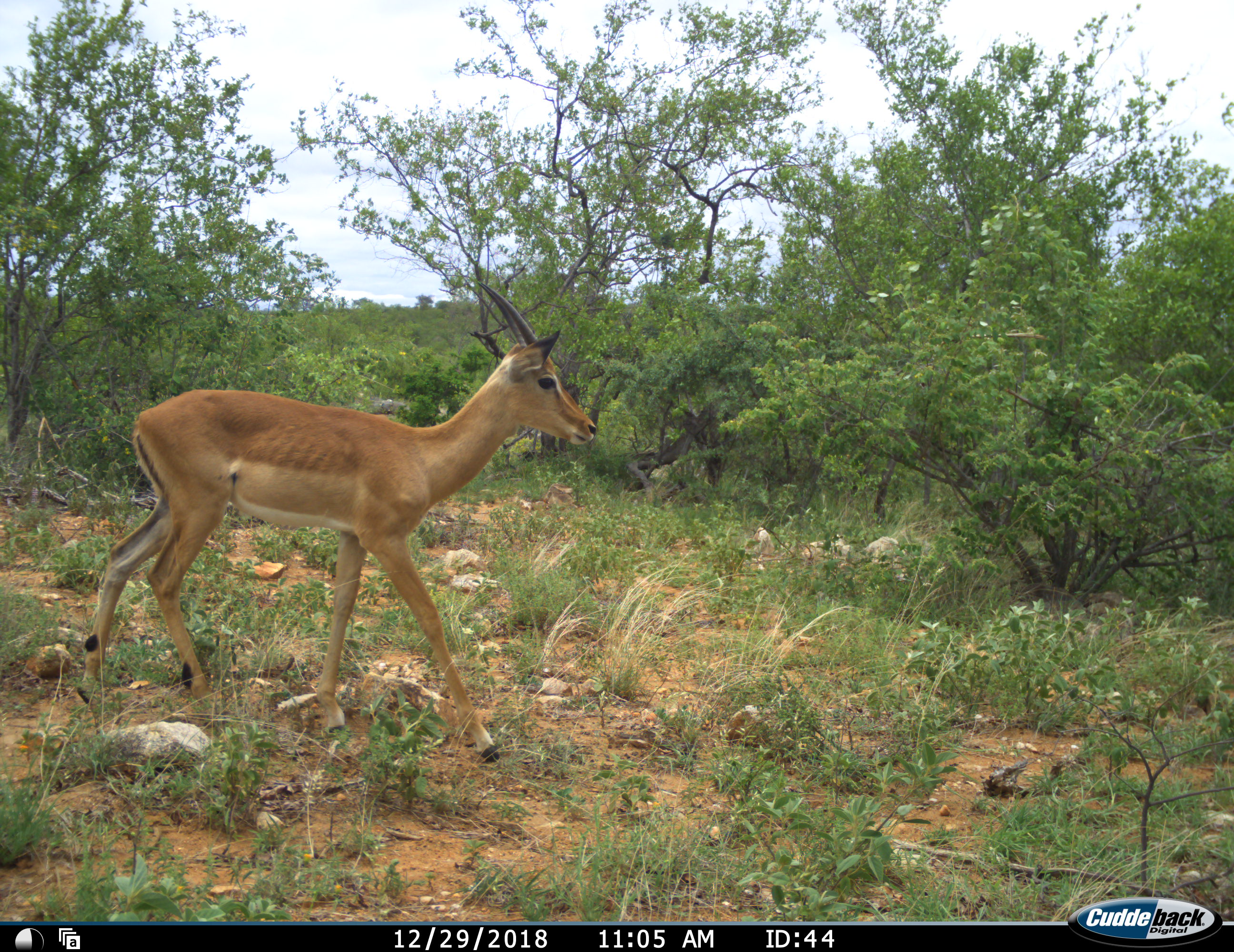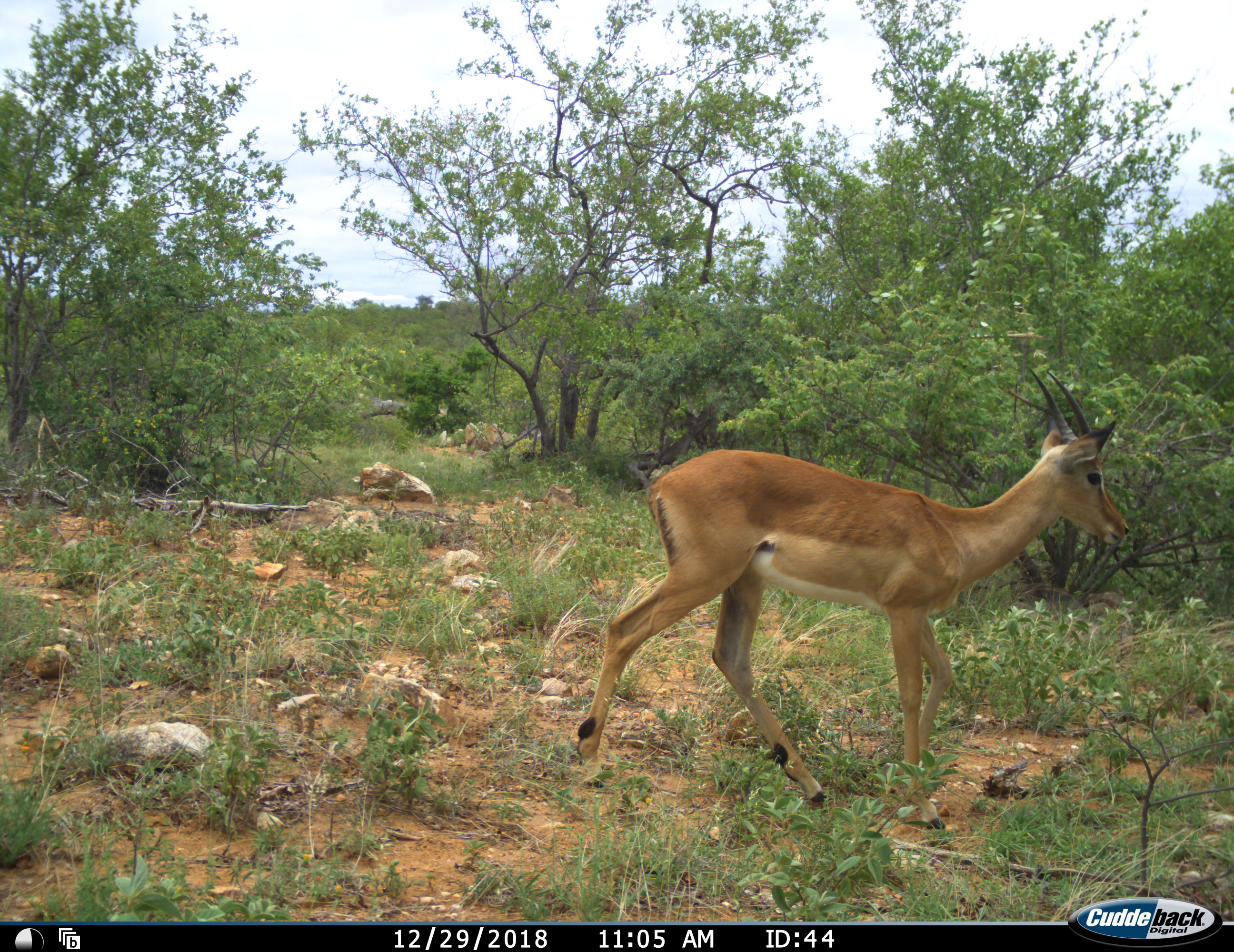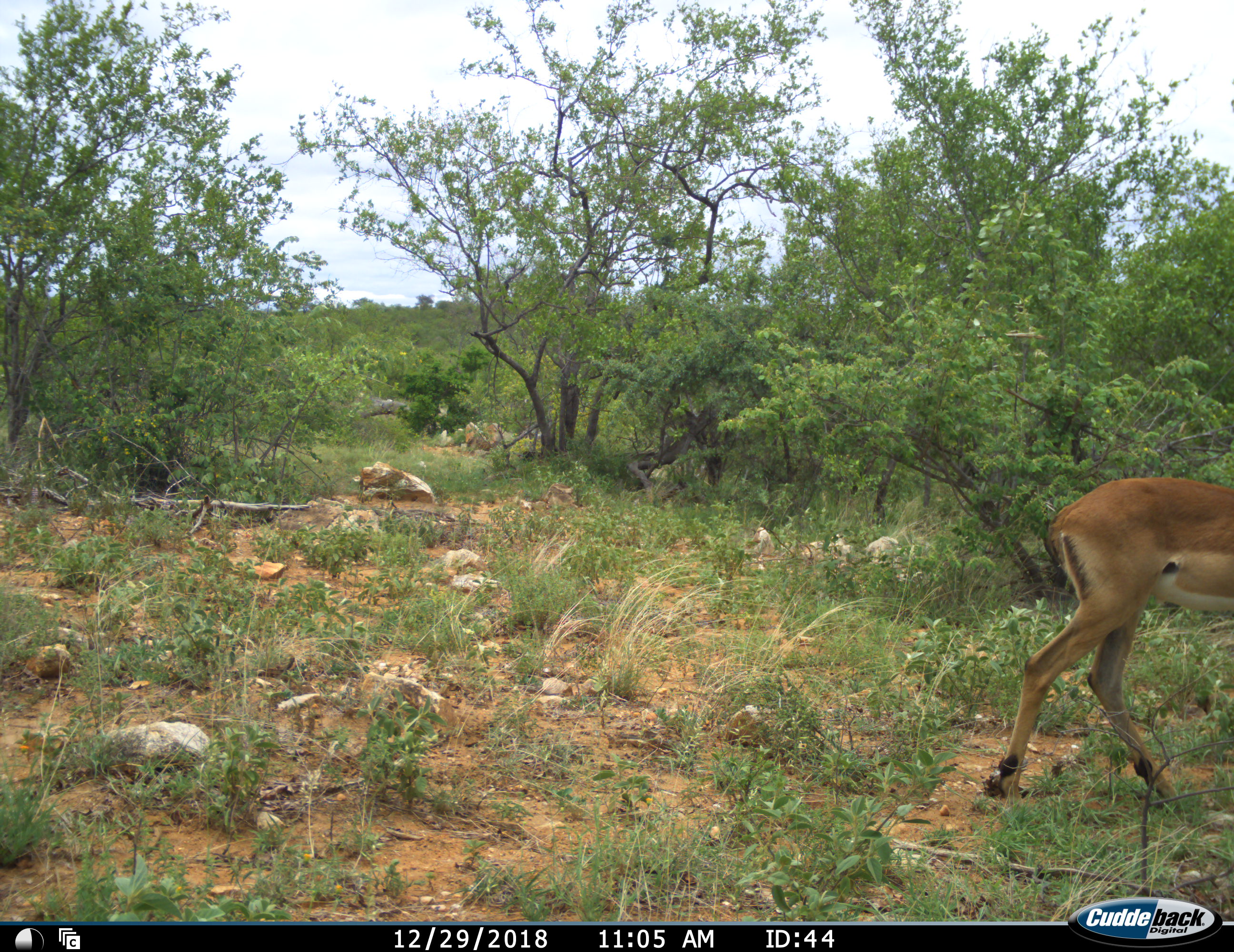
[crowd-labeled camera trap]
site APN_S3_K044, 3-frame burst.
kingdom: Animalia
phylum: Chordata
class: Mammalia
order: Artiodactyla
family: Bovidae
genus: Aepyceros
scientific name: Aepyceros melampus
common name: impala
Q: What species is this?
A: Impala (Aepyceros melampus).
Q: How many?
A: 1.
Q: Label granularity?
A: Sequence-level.